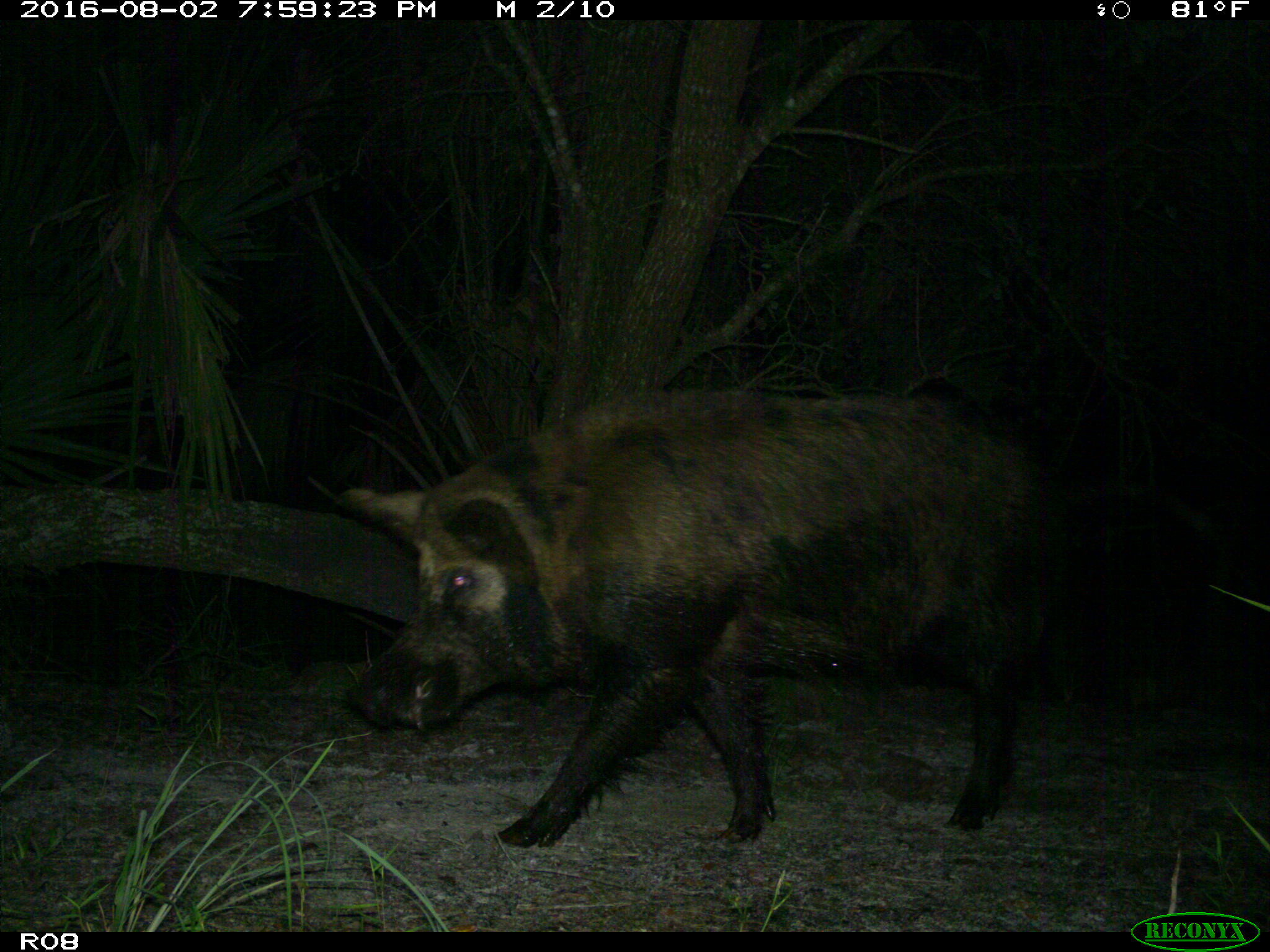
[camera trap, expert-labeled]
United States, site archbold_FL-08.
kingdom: Animalia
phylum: Chordata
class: Mammalia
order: Artiodactyla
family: Suidae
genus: Sus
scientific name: Sus scrofa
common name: wild boar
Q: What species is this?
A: Sus scrofa (wild boar).